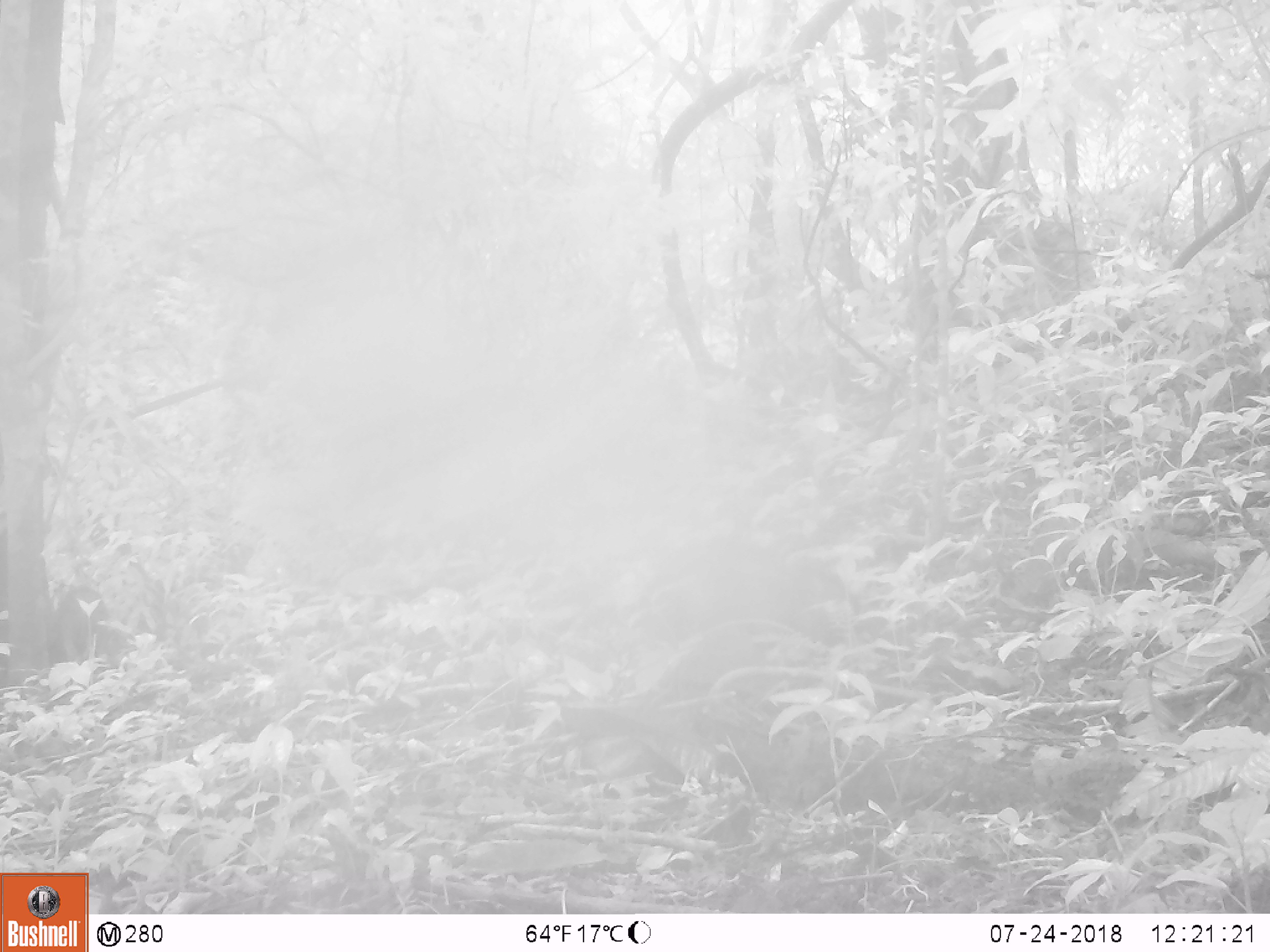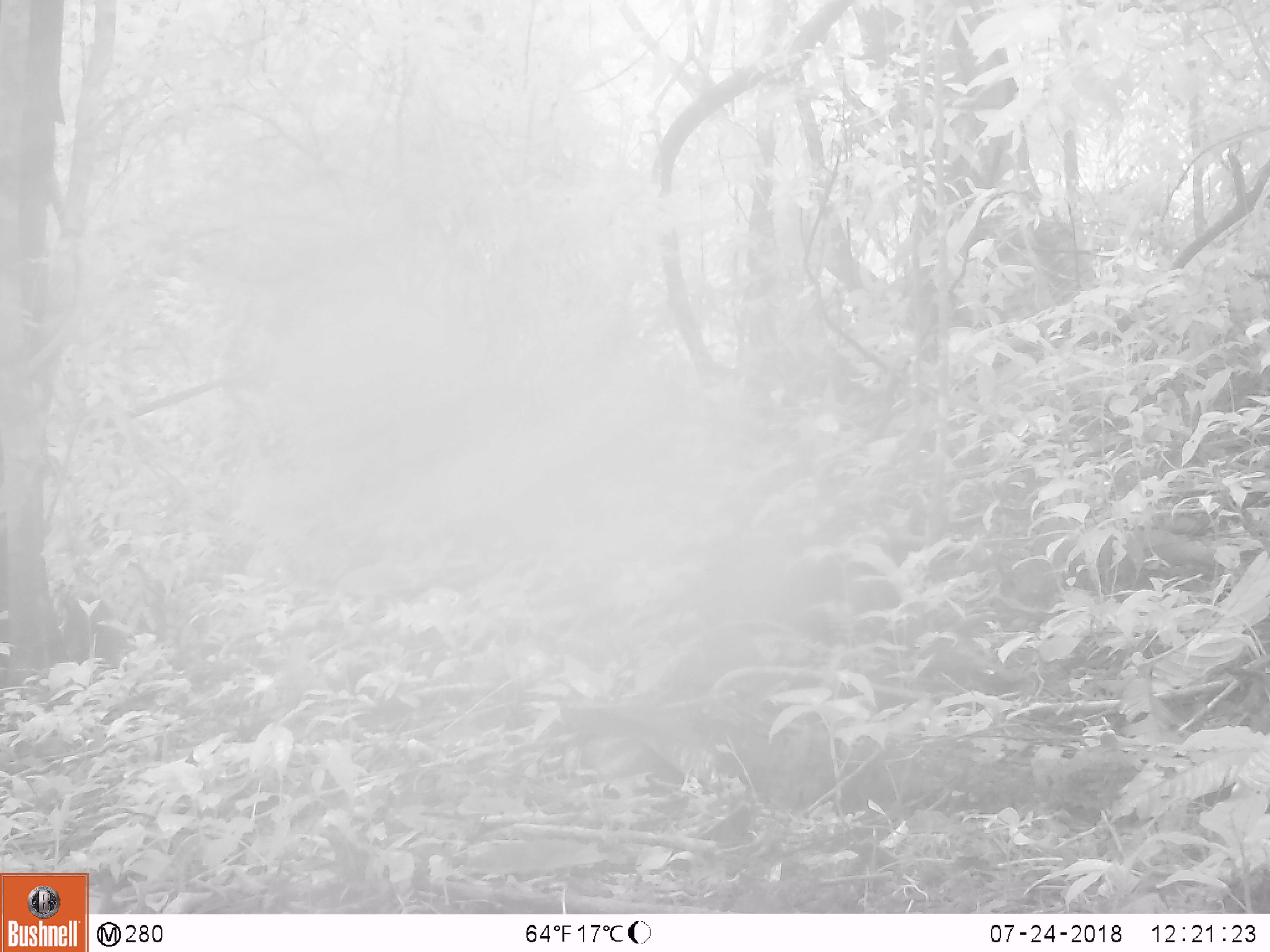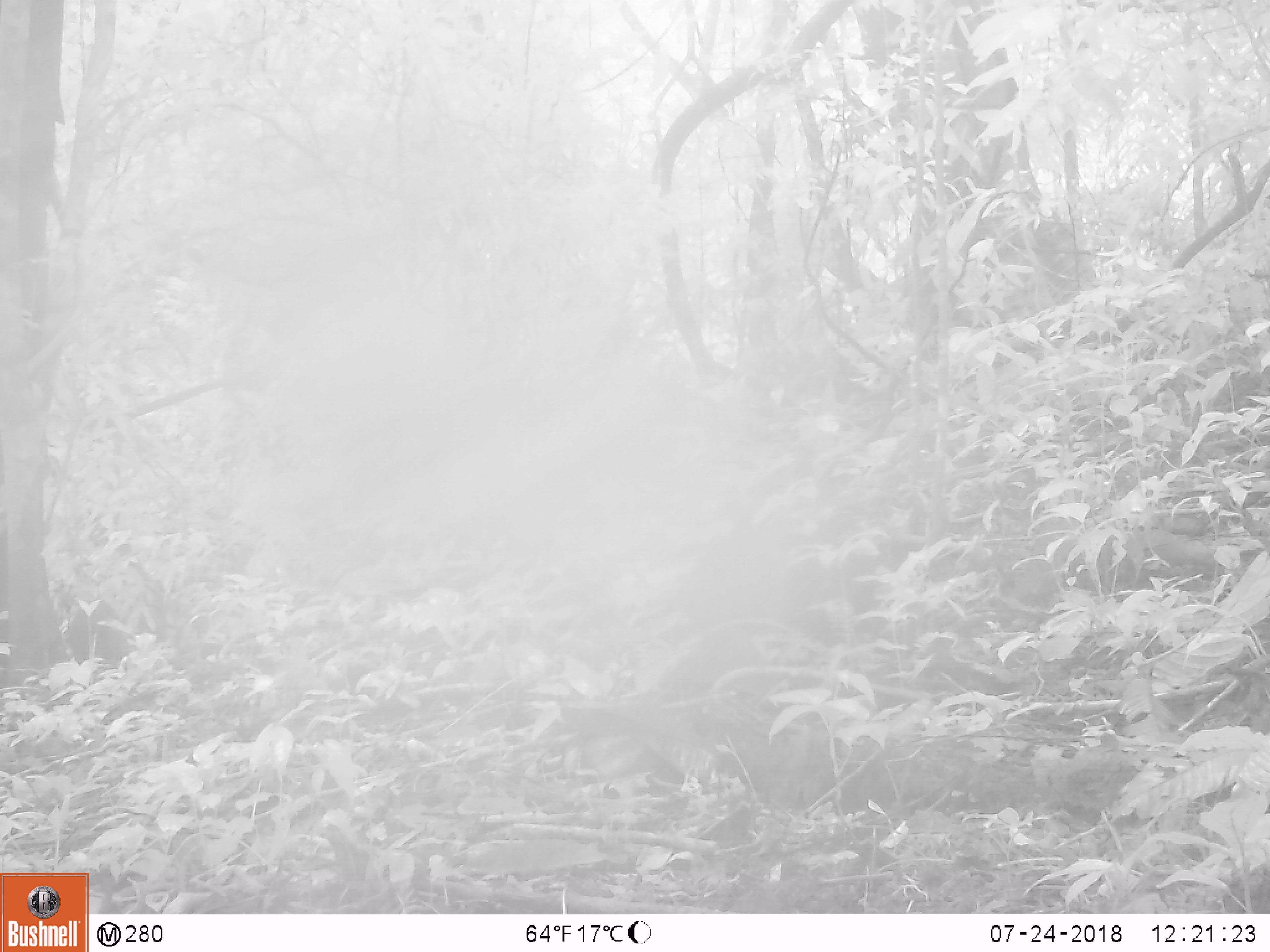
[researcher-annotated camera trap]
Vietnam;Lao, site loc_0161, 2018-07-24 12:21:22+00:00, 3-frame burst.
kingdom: Animalia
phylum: Chordata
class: Mammalia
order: Artiodactyla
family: Suidae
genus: Sus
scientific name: Sus scrofa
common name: eurasian wild pig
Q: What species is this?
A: Eurasian wild pig (Sus scrofa).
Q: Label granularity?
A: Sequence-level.